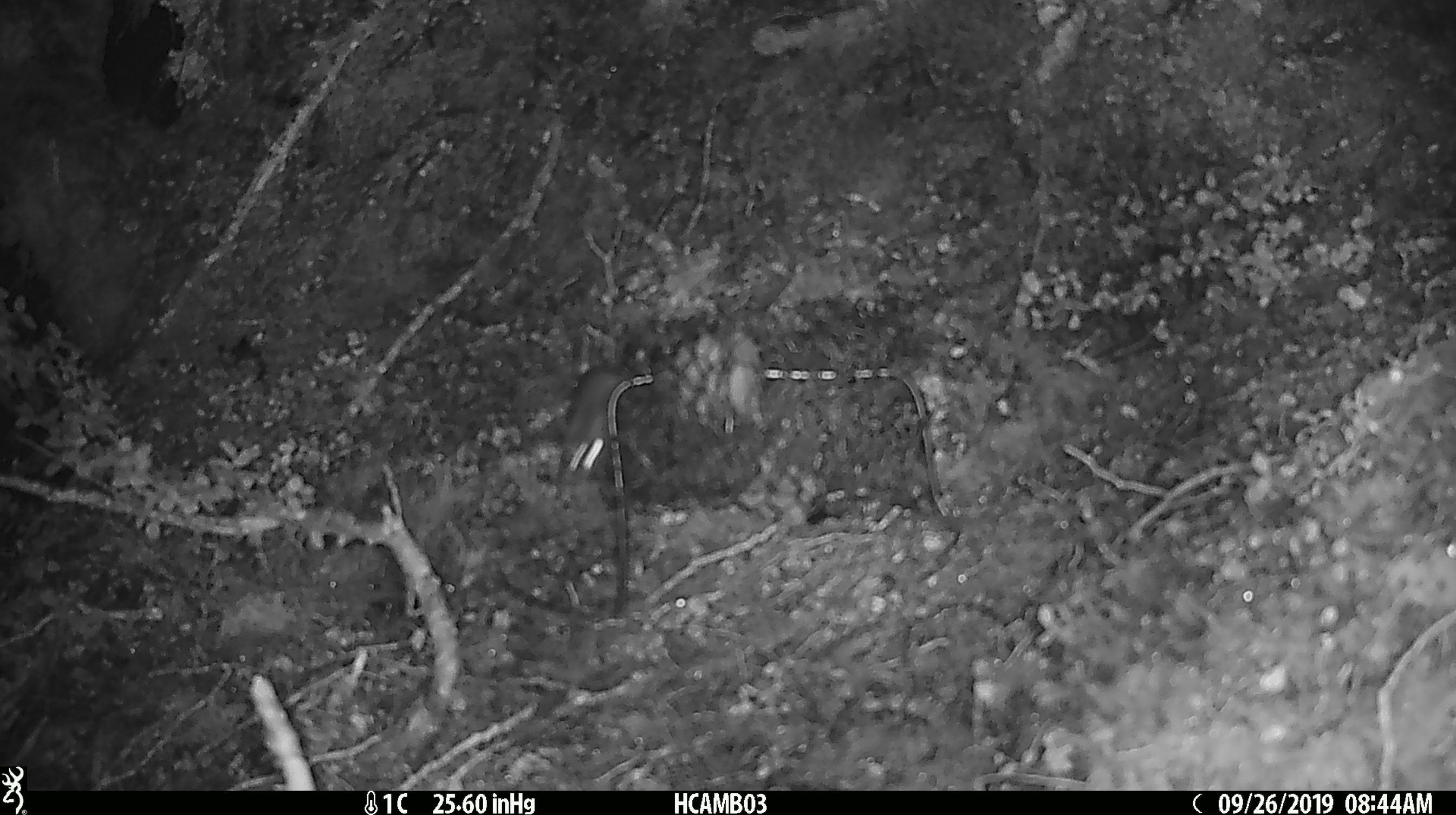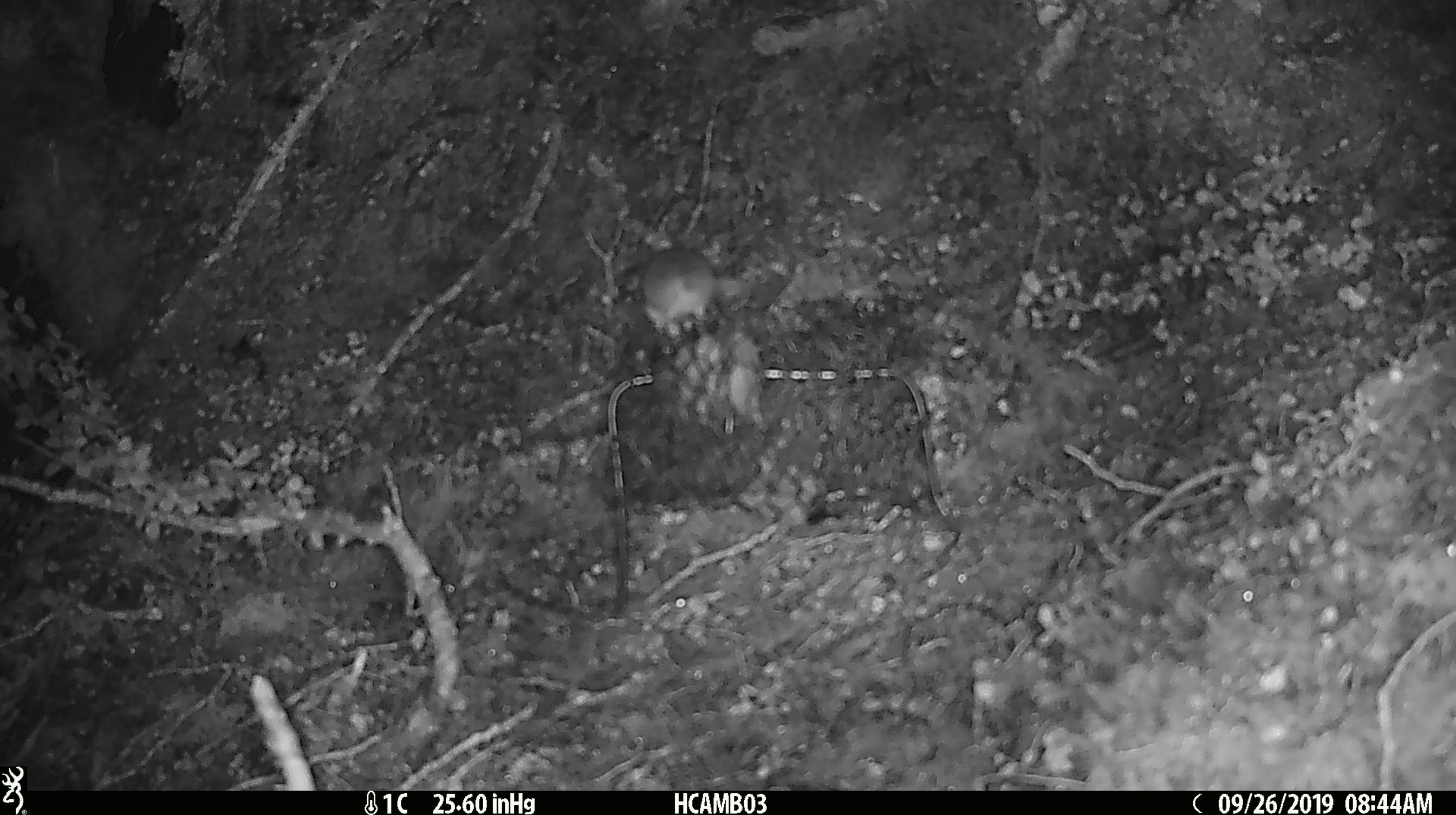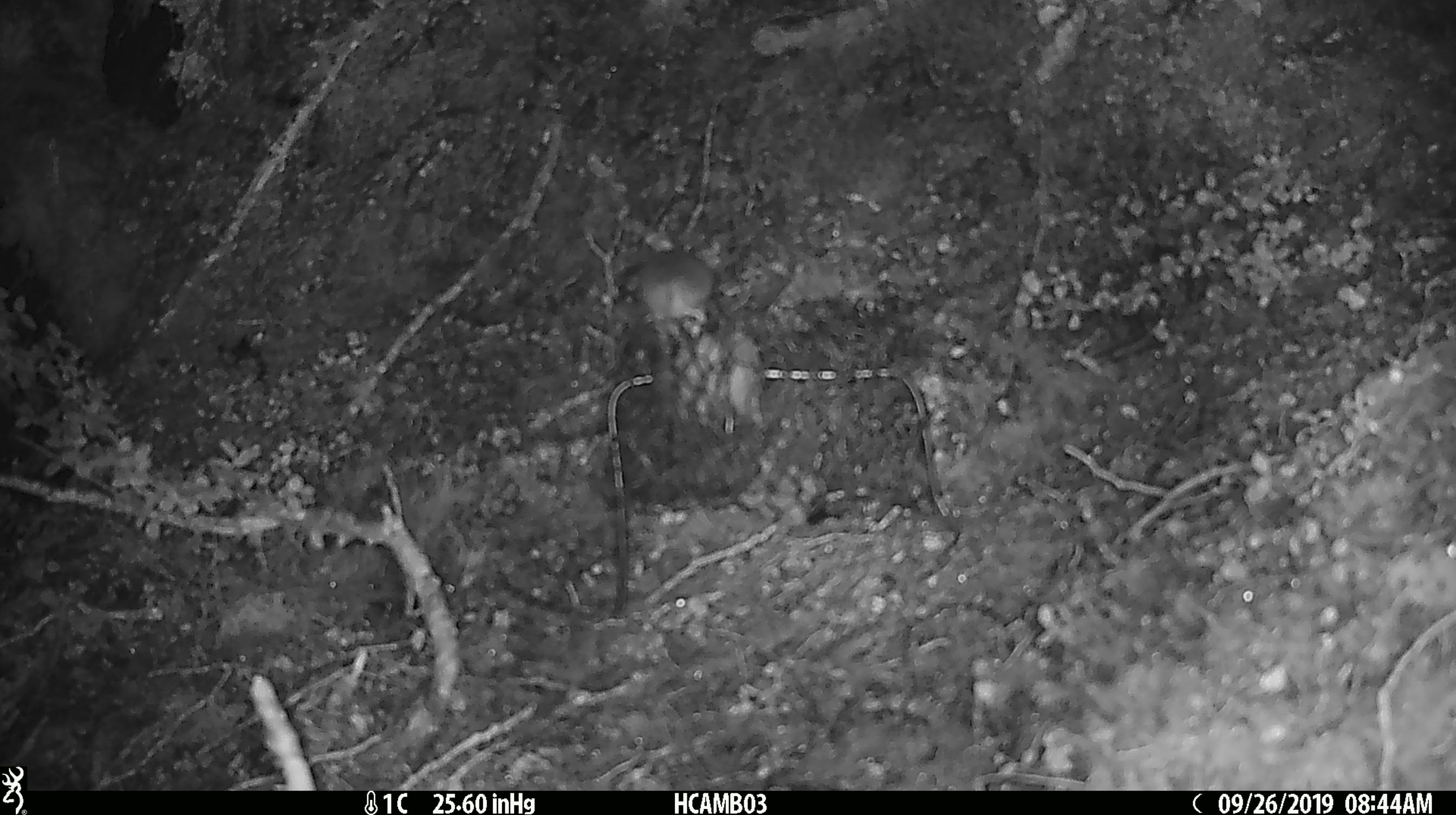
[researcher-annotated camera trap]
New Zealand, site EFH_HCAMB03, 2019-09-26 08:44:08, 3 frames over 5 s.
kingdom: Animalia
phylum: Chordata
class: Mammalia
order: Rodentia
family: Muridae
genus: Mus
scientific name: Mus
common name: mouse